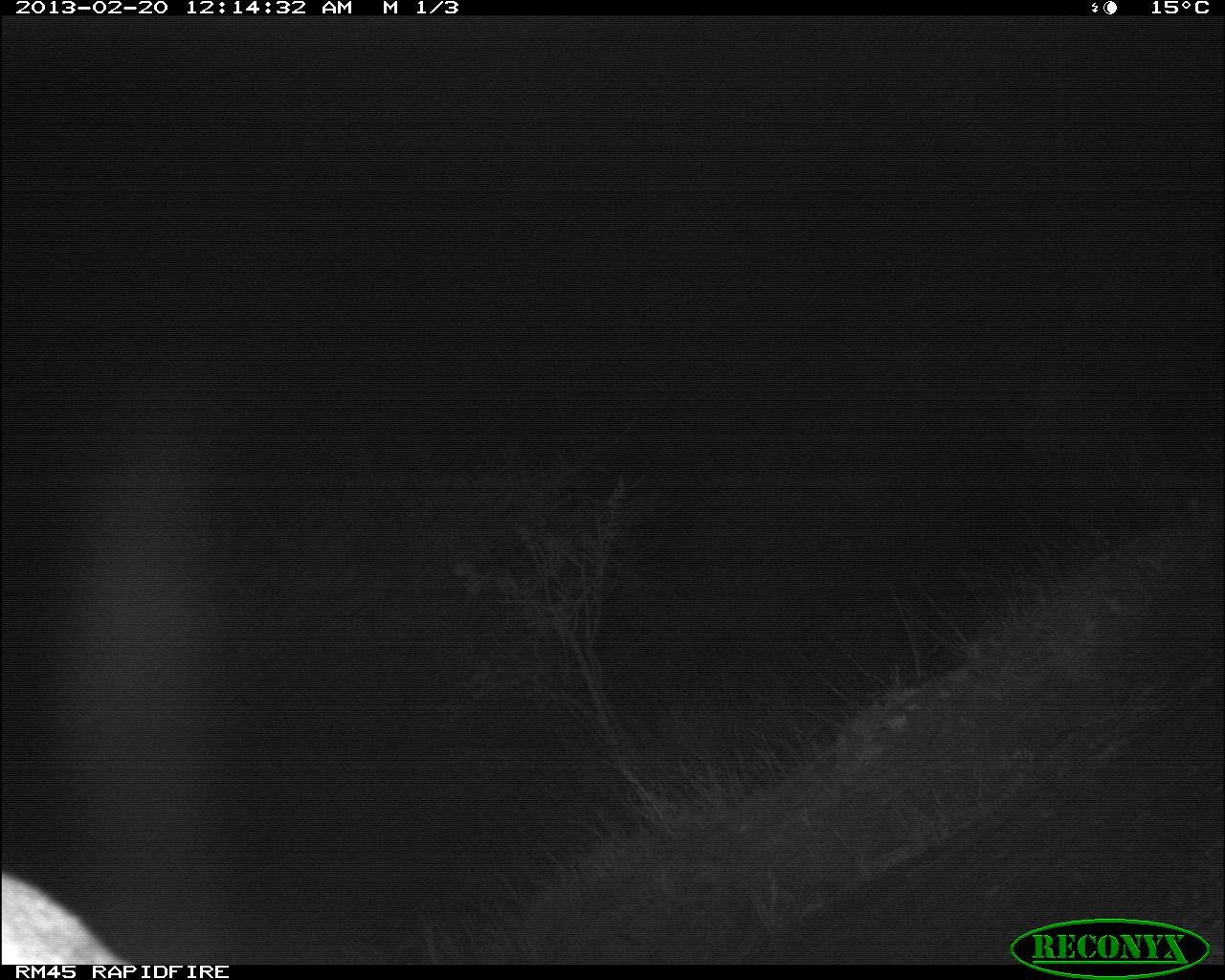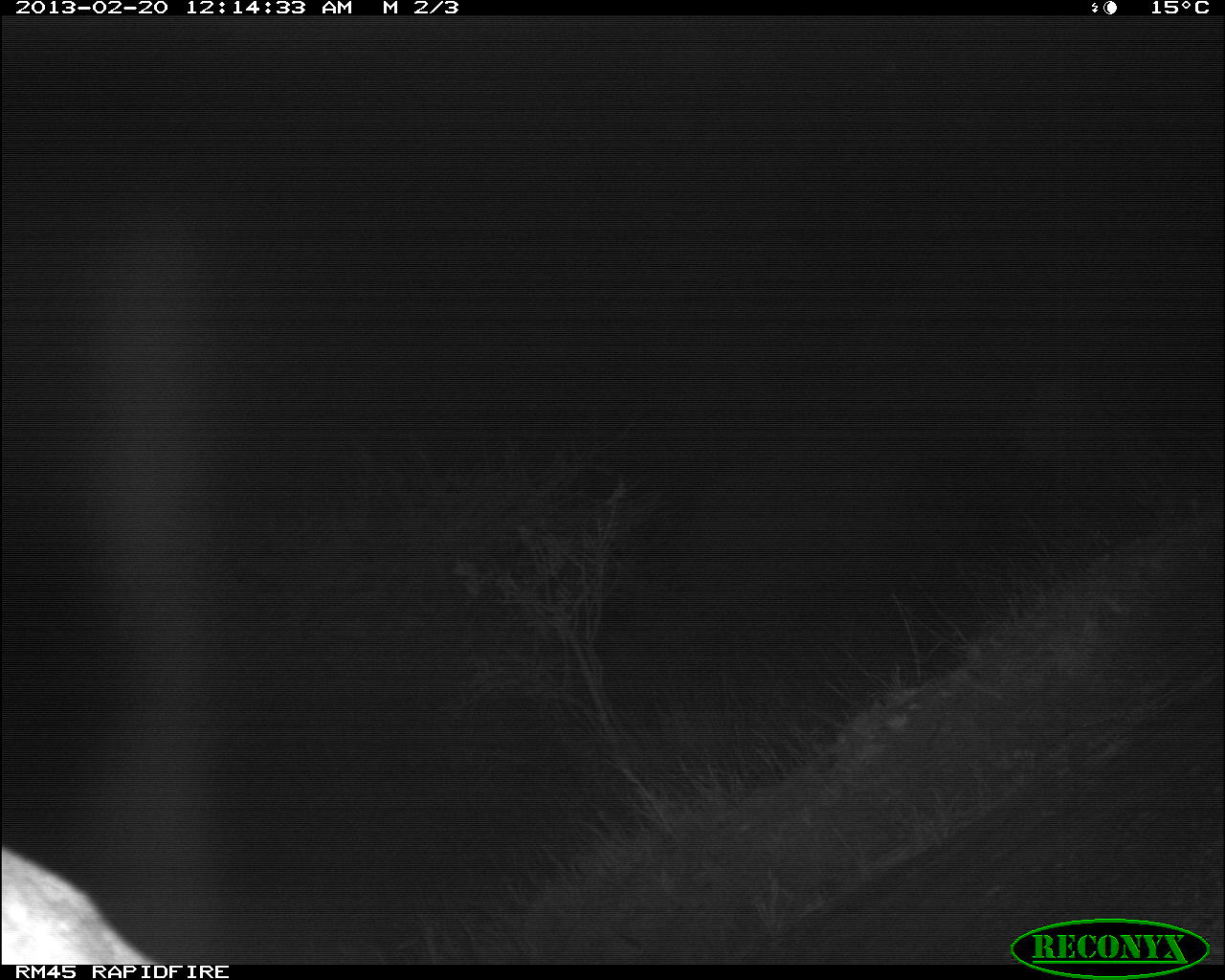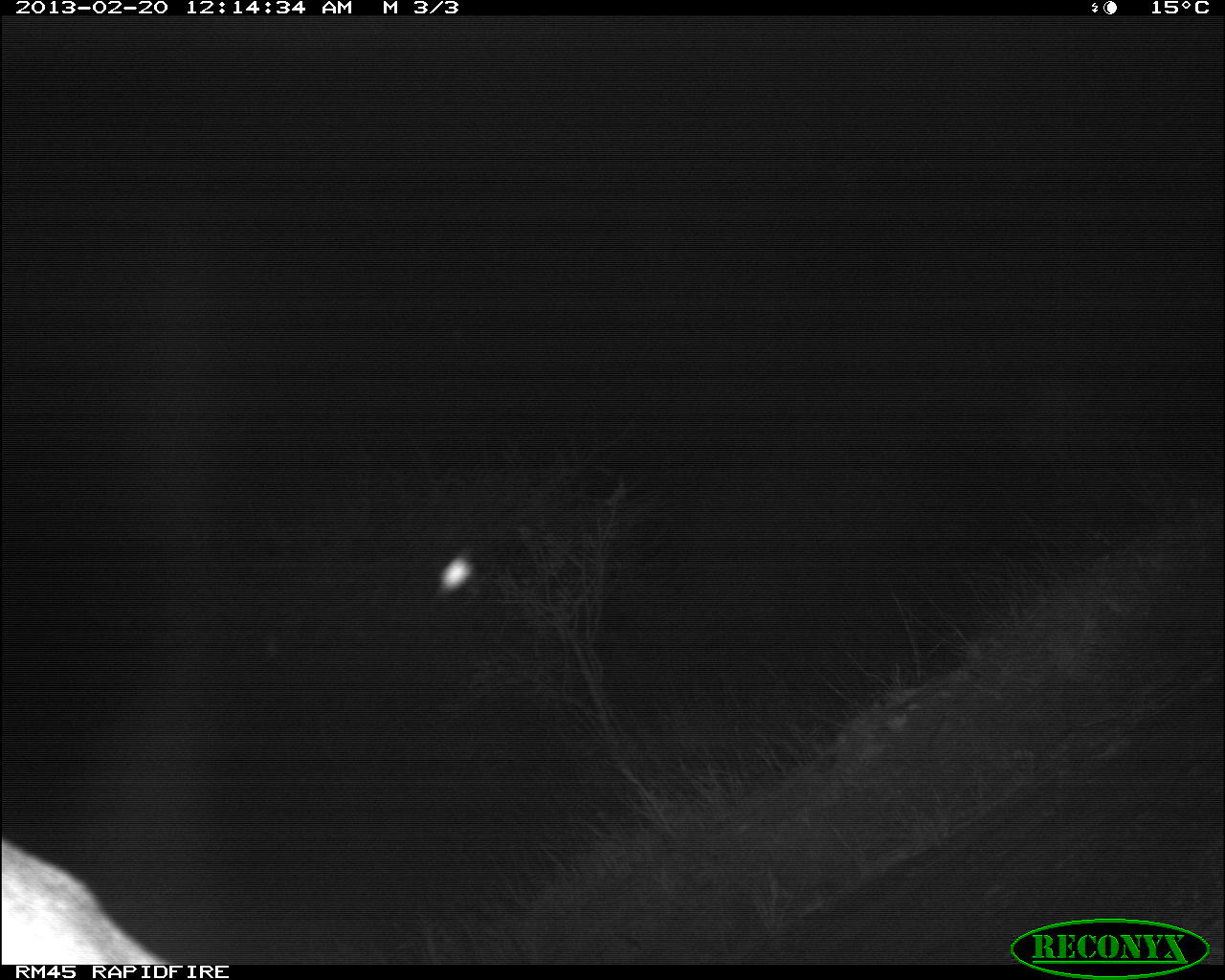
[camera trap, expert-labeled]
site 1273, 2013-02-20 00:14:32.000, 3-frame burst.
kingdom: Animalia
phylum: Chordata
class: Mammalia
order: Carnivora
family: Felidae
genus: Panthera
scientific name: Panthera leo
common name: lion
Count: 1.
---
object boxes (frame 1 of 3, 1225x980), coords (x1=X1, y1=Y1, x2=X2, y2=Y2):
panthera leo: (x1=2, y1=873, x2=132, y2=965)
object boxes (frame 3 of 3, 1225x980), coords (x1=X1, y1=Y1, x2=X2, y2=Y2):
panthera leo: (x1=2, y1=838, x2=198, y2=966)